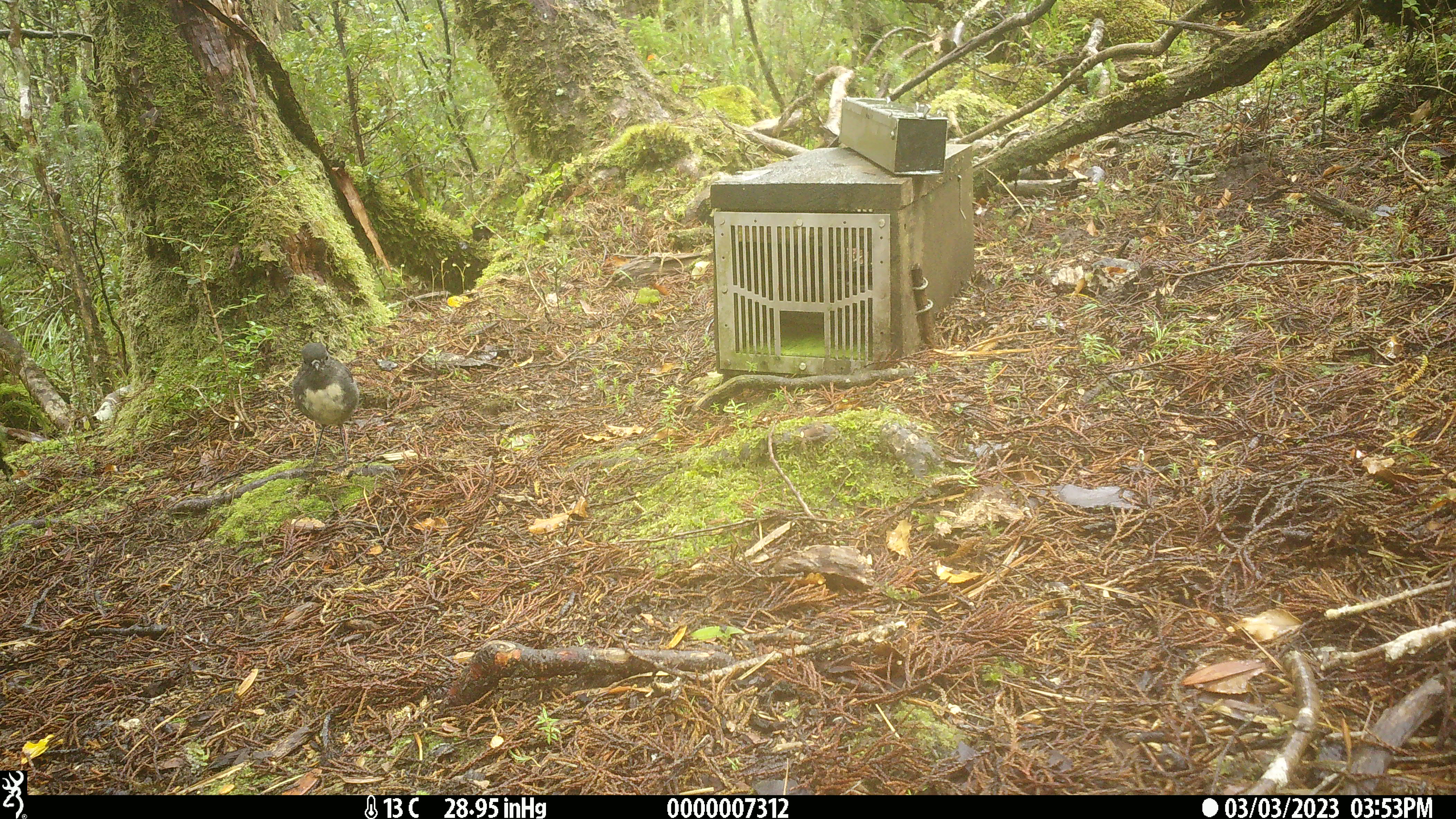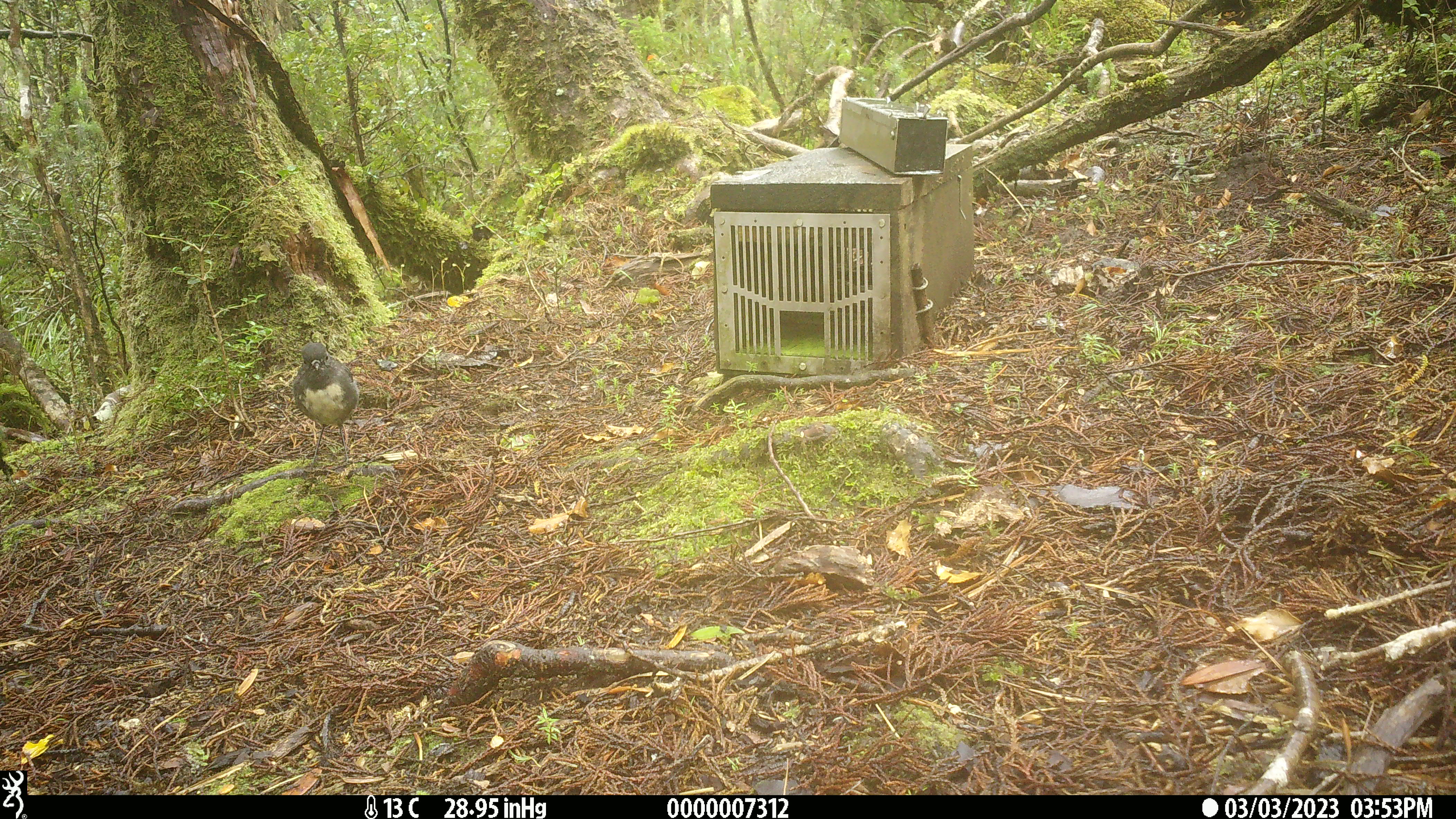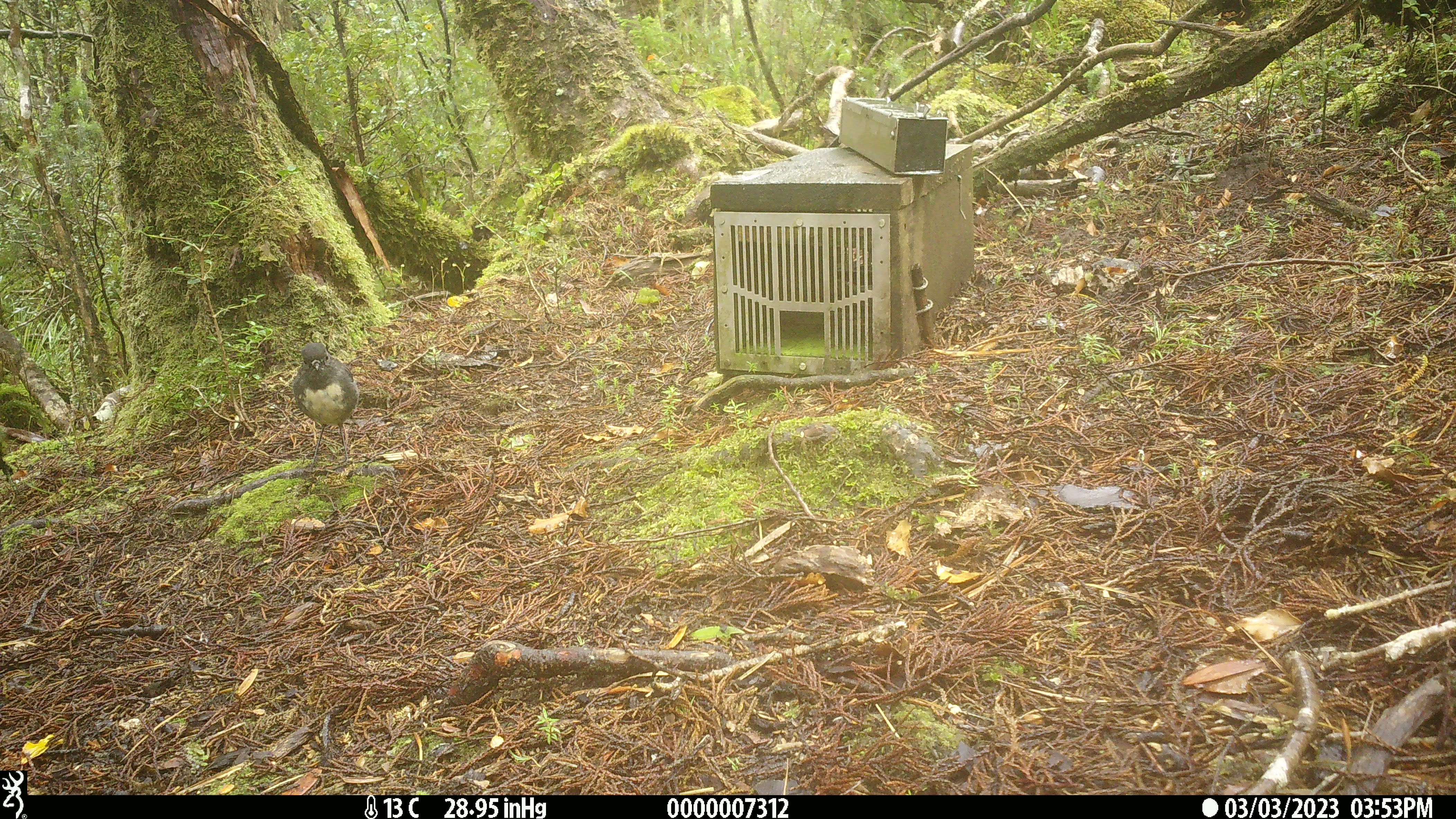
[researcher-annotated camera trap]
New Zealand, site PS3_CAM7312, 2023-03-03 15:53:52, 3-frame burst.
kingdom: Animalia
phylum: Chordata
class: Aves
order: Passeriformes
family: Petroicidae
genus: Petroica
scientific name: Petroica australis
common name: new zealand robin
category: robin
Robin (new zealand robin) (Petroica australis).